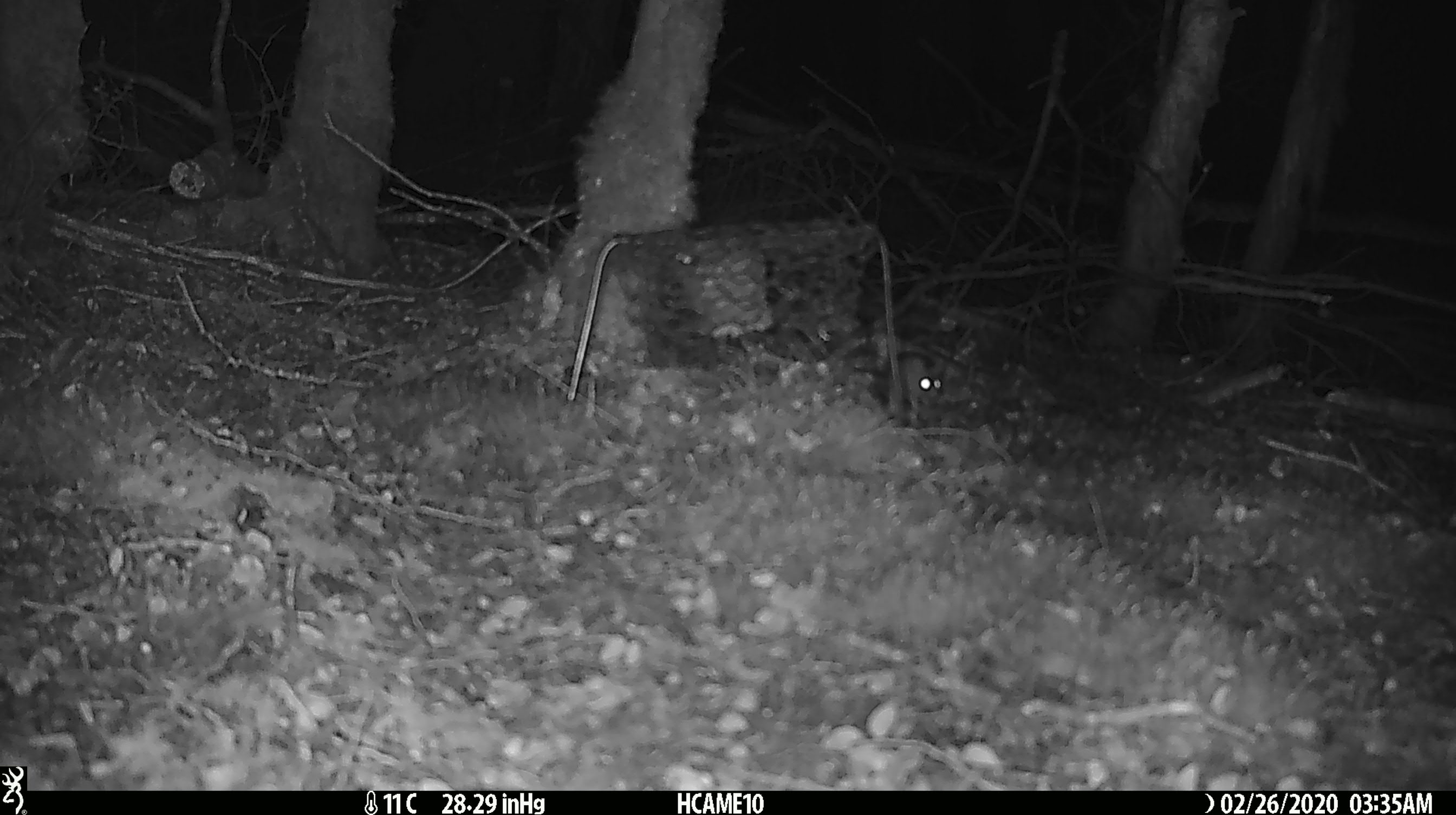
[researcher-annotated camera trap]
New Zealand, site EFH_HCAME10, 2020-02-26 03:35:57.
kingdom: Animalia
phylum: Chordata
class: Mammalia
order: Rodentia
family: Muridae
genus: Mus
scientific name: Mus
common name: mouse